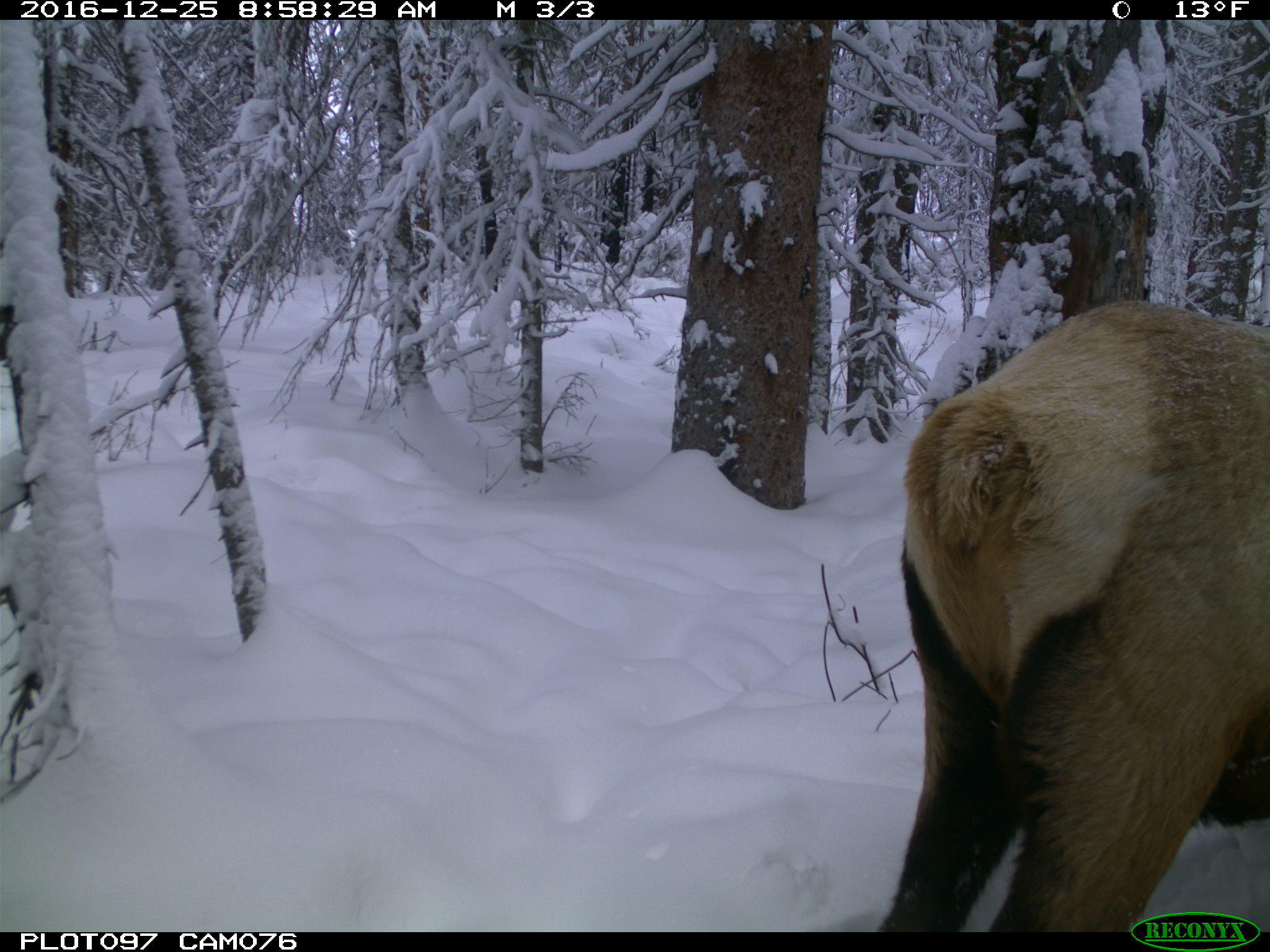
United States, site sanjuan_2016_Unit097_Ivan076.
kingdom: Animalia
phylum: Chordata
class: Mammalia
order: Artiodactyla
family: Cervidae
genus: Cervus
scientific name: Cervus elaphus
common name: red deer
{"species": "Cervus elaphus (red deer)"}